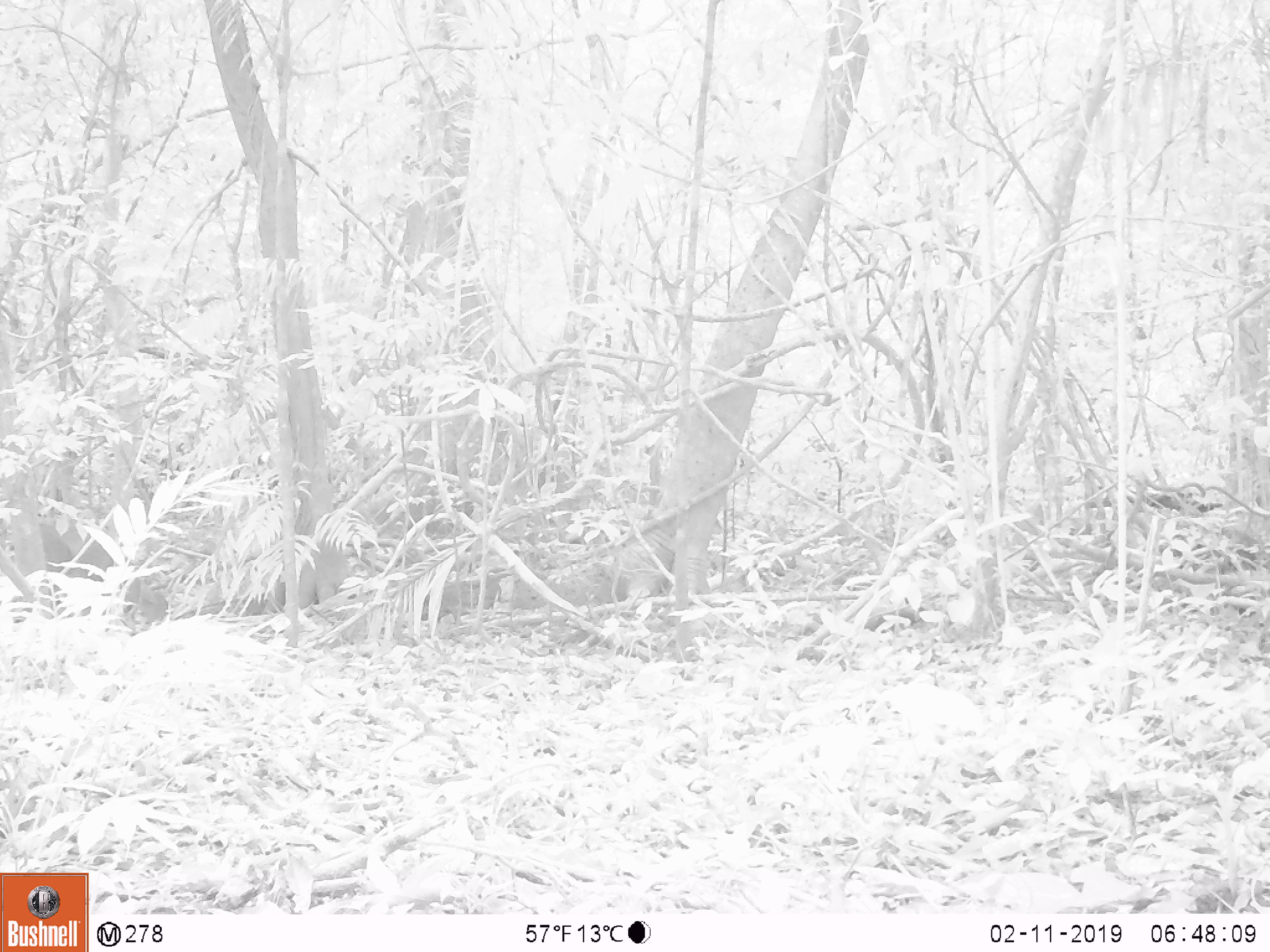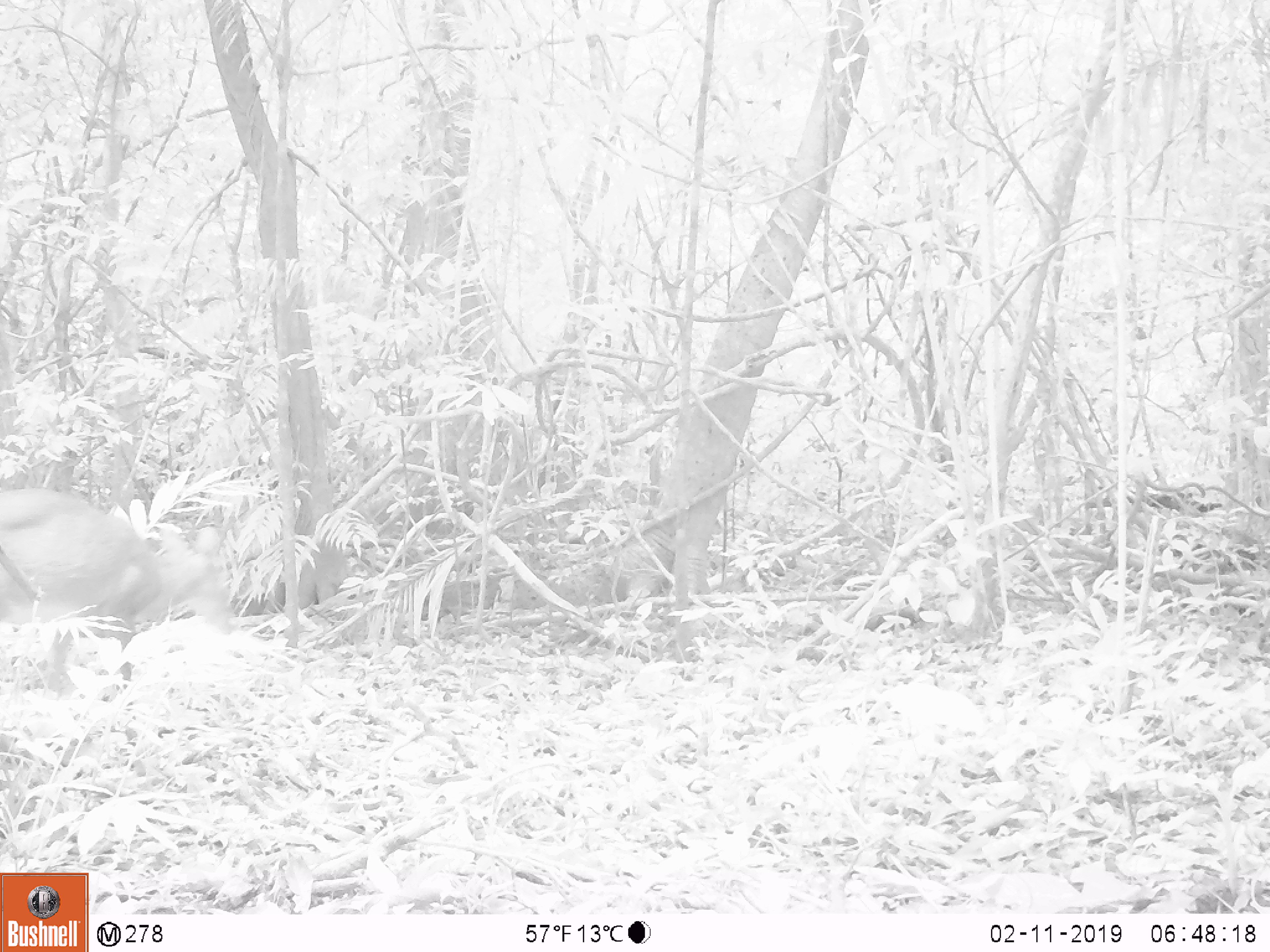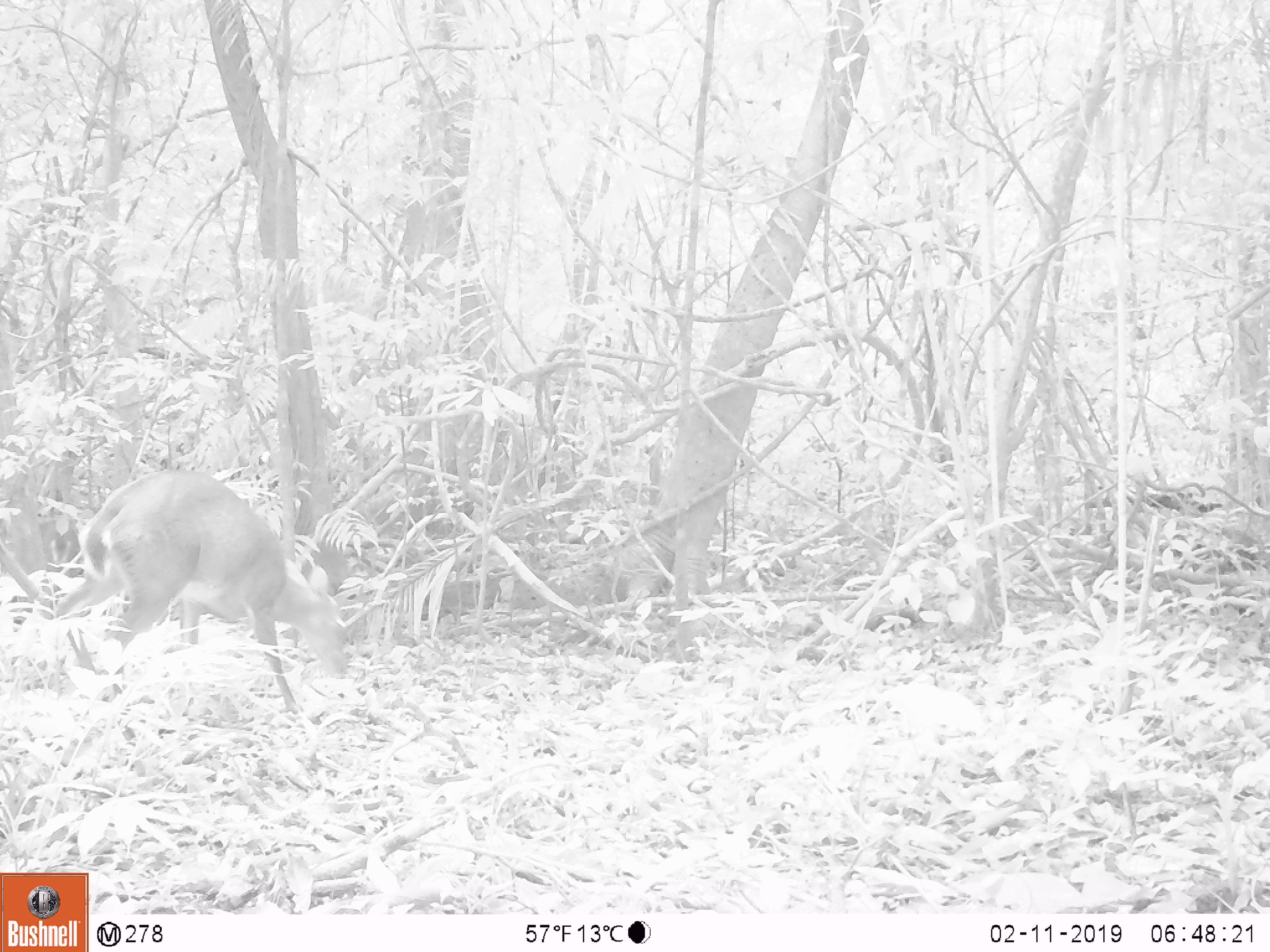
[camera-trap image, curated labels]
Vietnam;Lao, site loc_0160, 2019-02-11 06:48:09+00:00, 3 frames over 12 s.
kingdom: Animalia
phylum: Chordata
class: Mammalia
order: Artiodactyla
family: Cervidae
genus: Muntiacus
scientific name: Muntiacus vuquangensis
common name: large-antlered muntjac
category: large antlered muntjac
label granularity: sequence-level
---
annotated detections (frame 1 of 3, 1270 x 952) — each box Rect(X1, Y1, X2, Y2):
large antlered muntjac: Rect(0, 515, 169, 621)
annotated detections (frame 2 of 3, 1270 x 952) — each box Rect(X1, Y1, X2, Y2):
large antlered muntjac: Rect(0, 486, 234, 688)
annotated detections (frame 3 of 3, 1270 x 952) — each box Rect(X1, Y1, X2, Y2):
large antlered muntjac: Rect(52, 468, 348, 713)